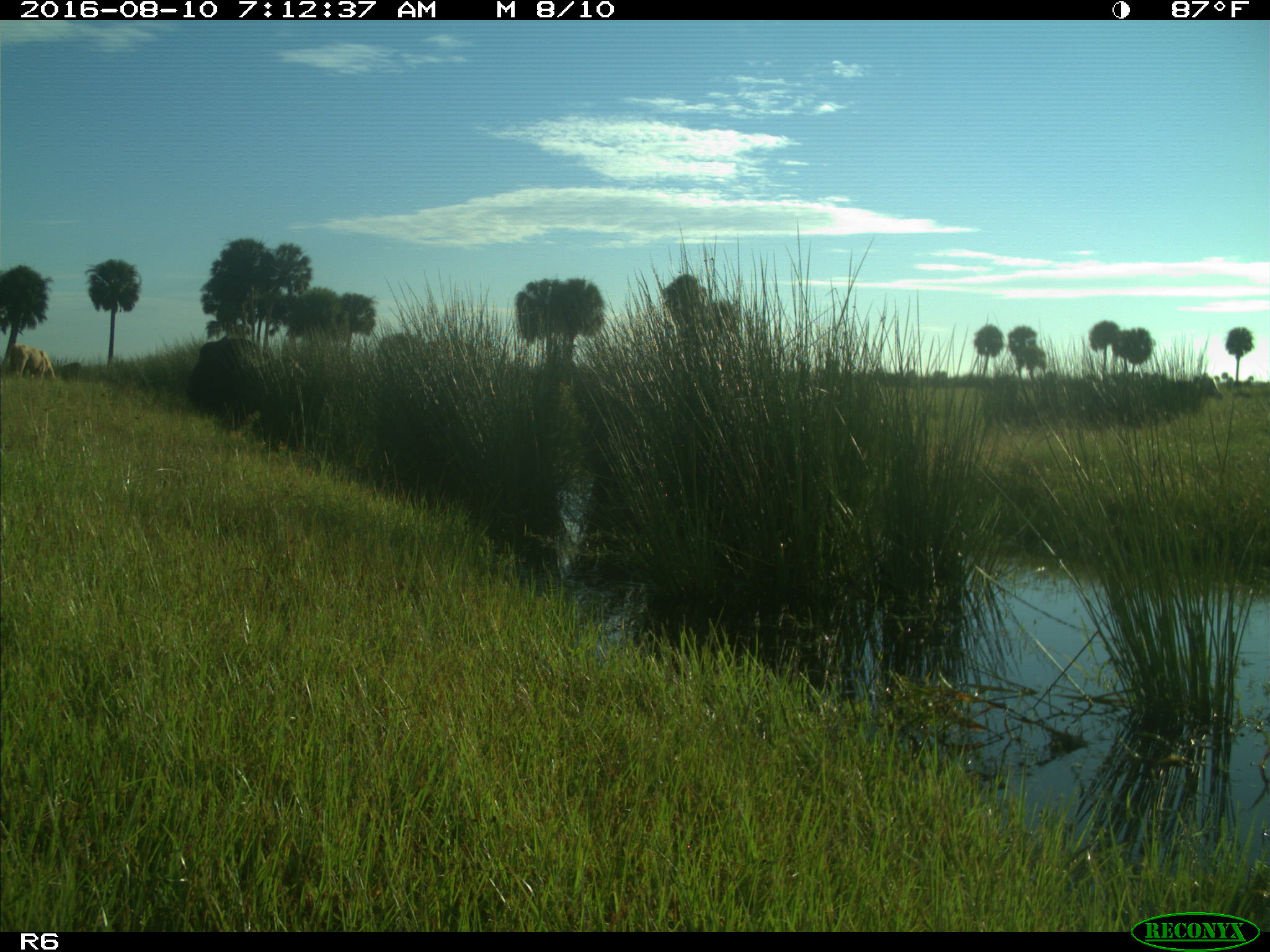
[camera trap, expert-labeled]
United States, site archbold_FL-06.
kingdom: Animalia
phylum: Chordata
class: Mammalia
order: Artiodactyla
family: Bovidae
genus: Bos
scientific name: Bos taurus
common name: domestic cow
Bos taurus (domestic cow).